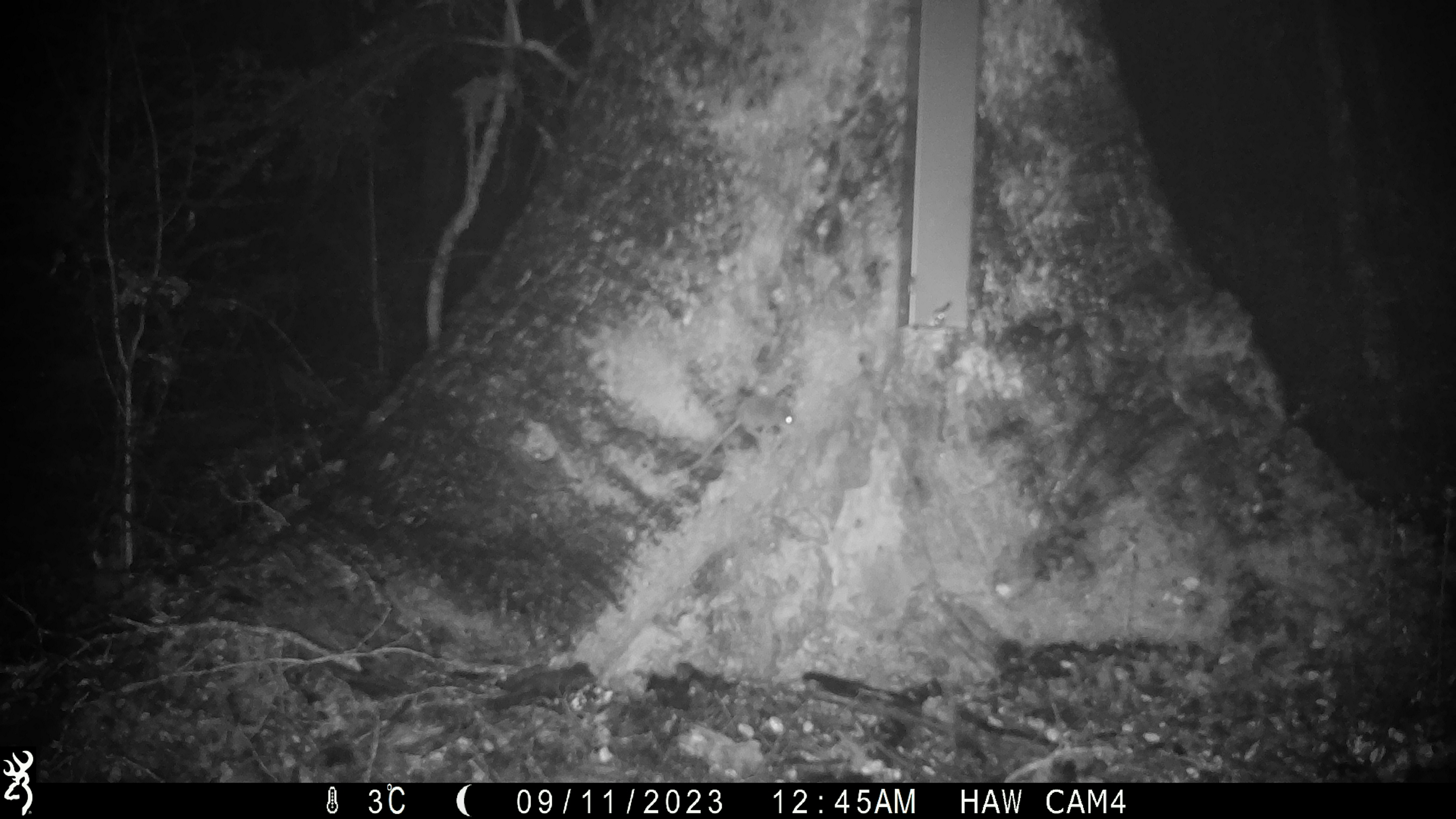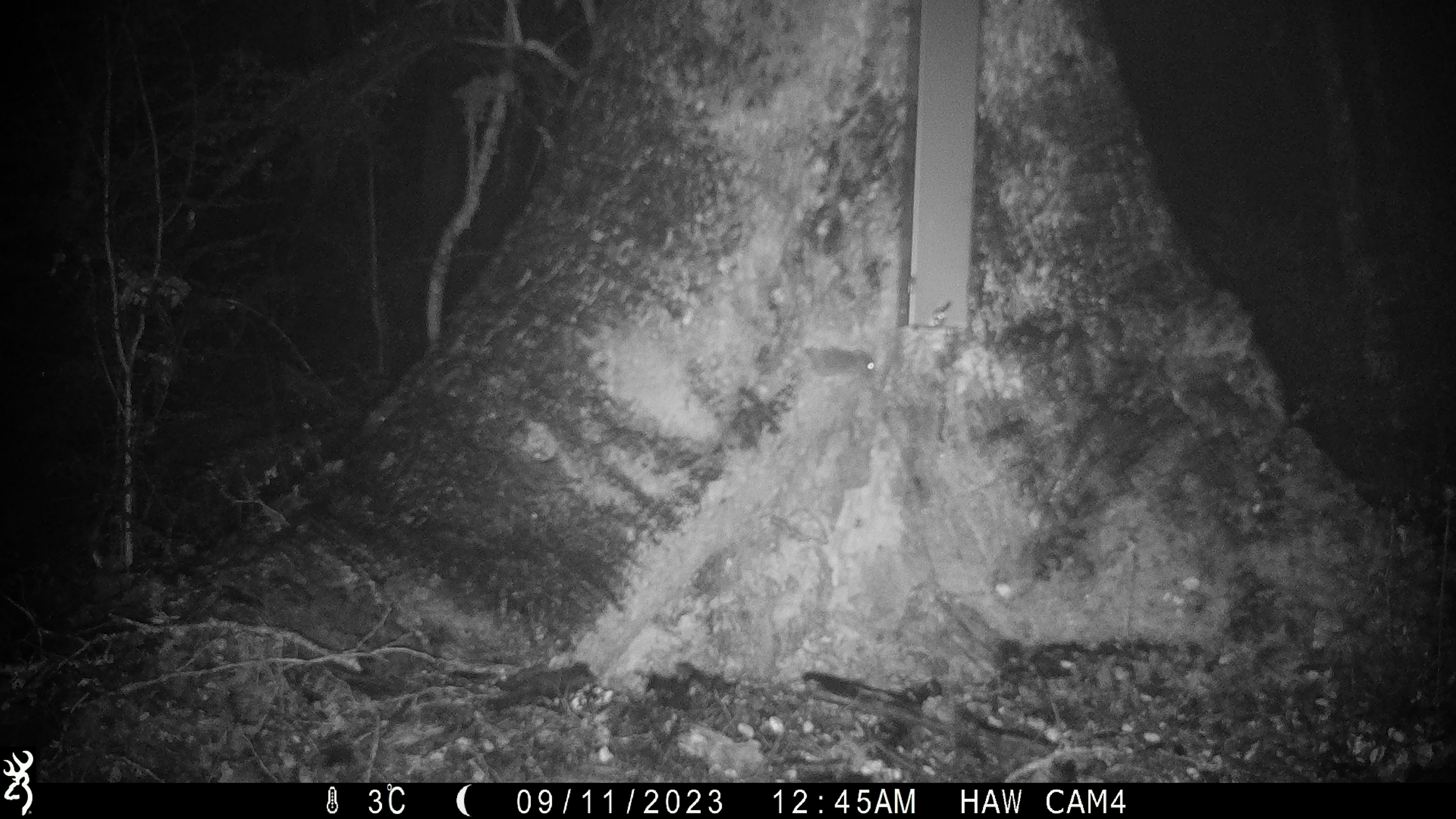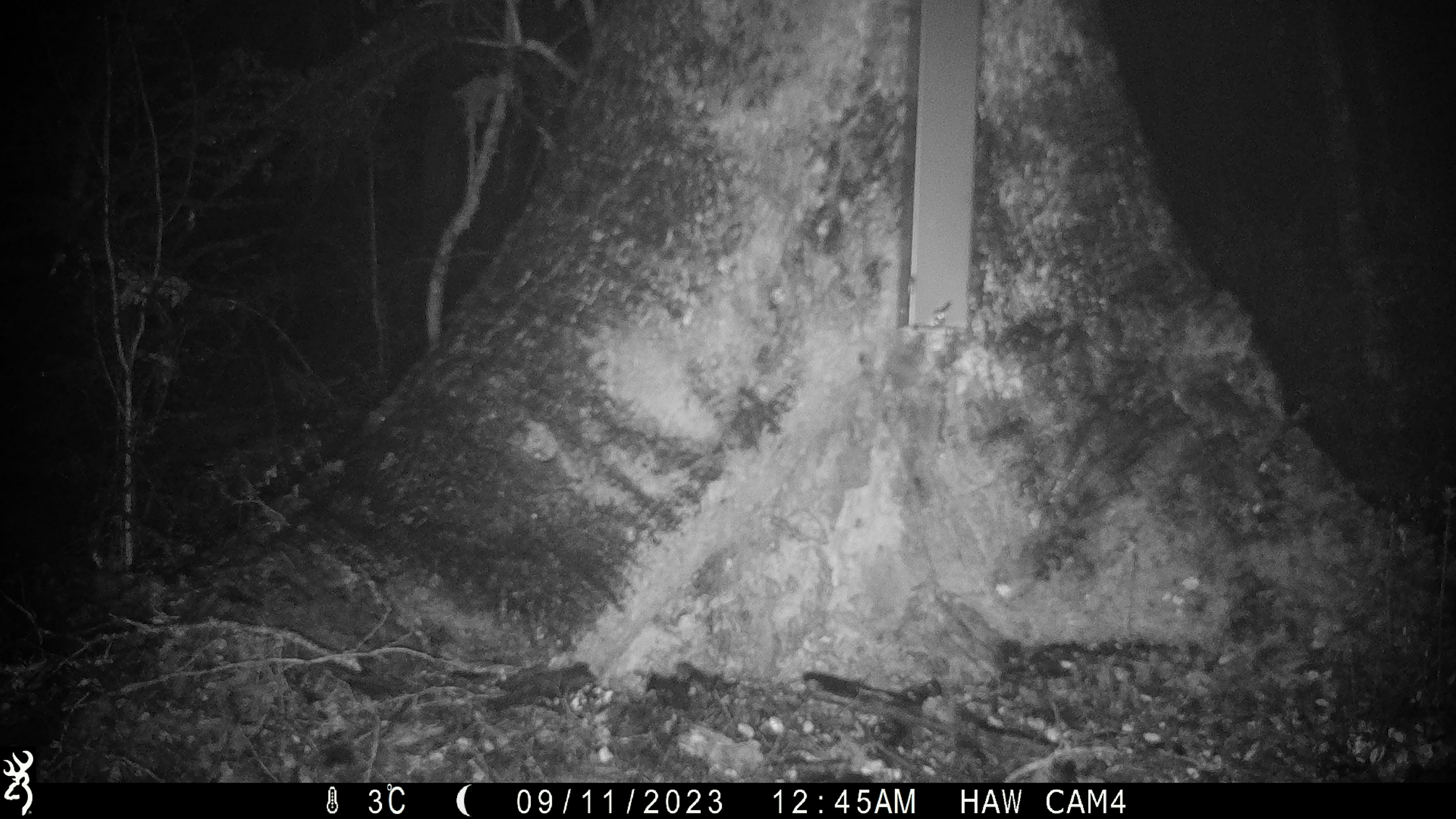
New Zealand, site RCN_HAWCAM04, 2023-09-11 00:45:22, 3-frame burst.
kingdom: Animalia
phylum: Chordata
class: Mammalia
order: Rodentia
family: Muridae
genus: Mus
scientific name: Mus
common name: mouse